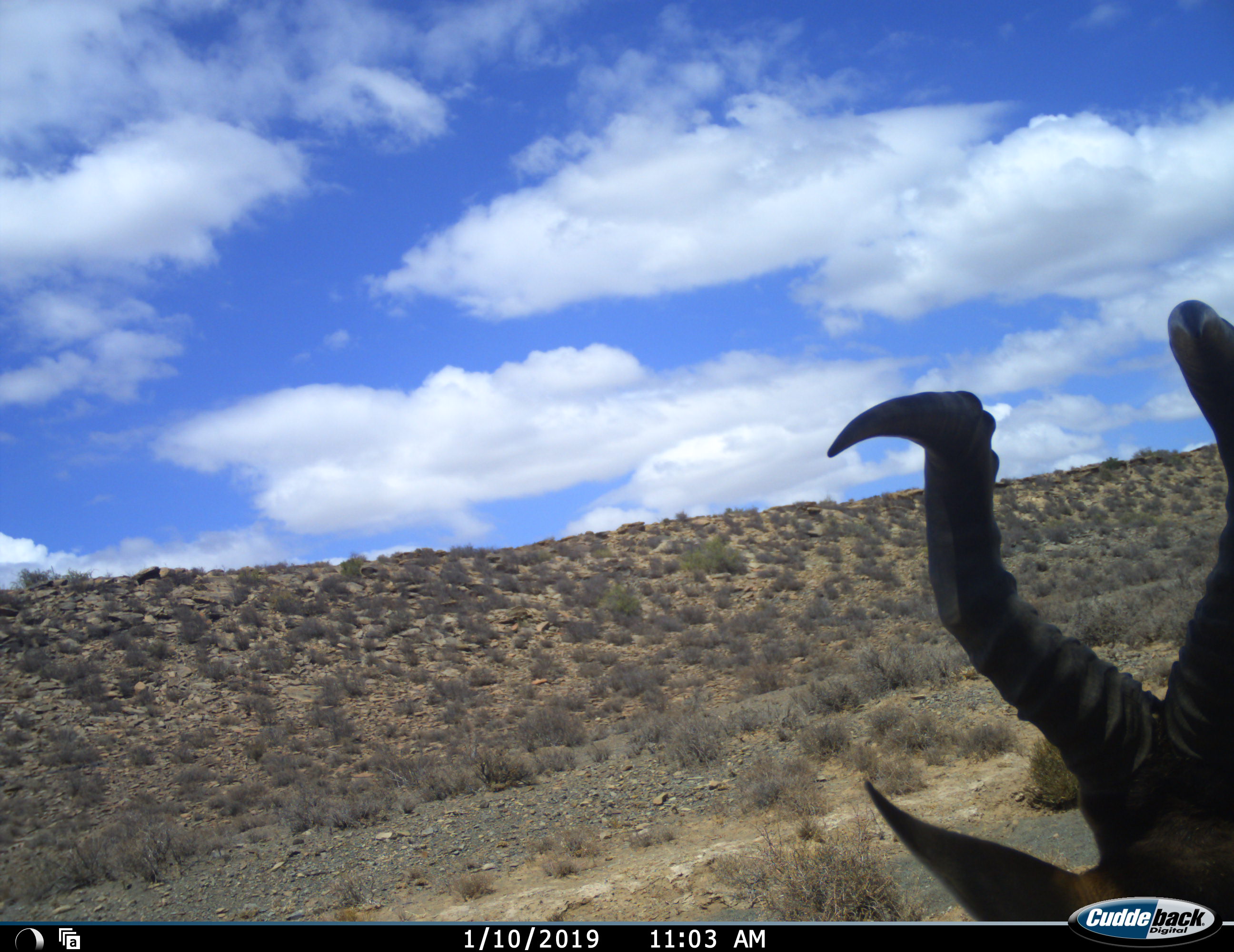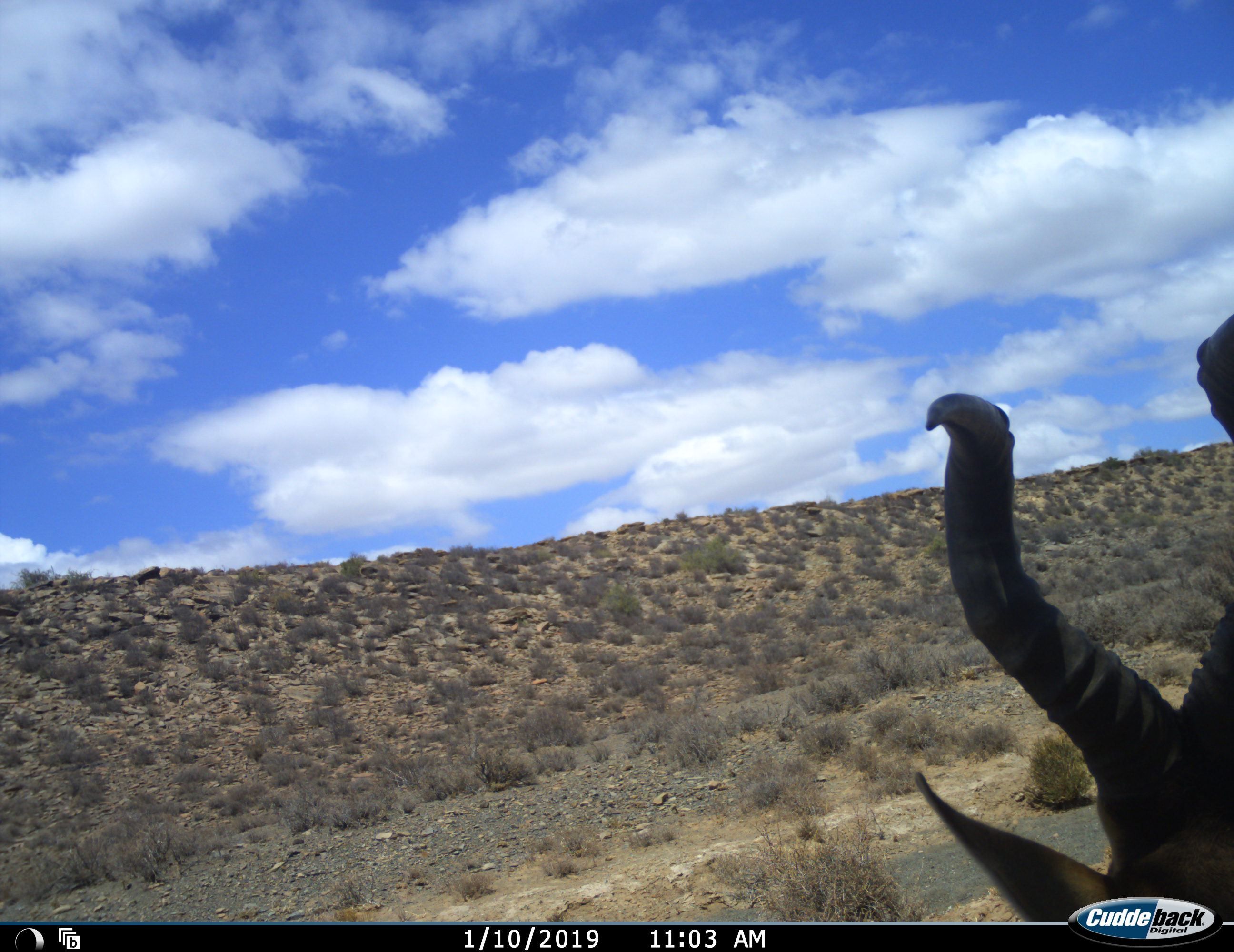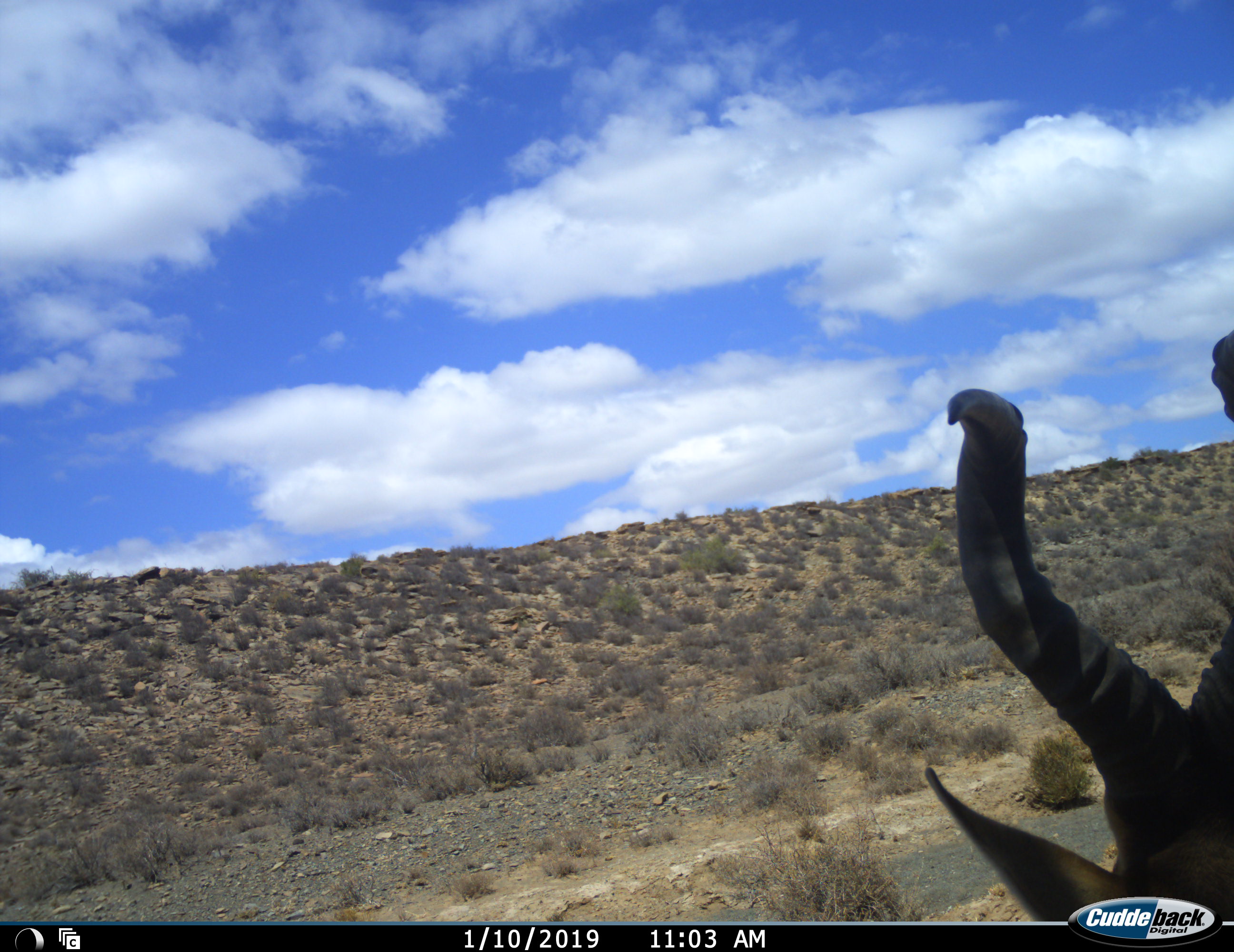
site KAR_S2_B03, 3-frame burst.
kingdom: Animalia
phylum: Chordata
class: Mammalia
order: Artiodactyla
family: Bovidae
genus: Alcelaphus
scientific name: Alcelaphus buselaphus caama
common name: red hartebeest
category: hartebeestred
Hartebeestred (red hartebeest) (Alcelaphus buselaphus caama), count 1. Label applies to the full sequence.